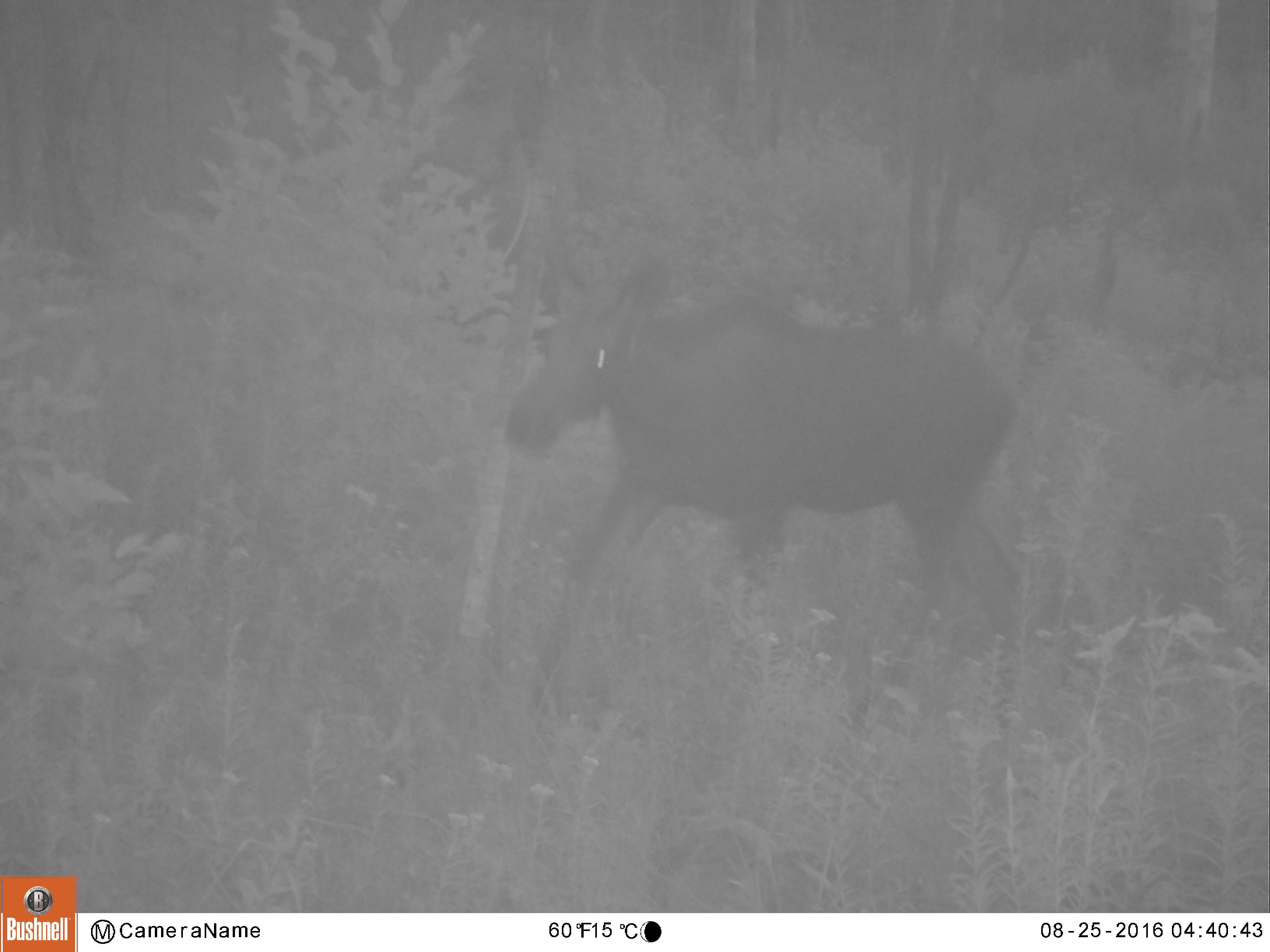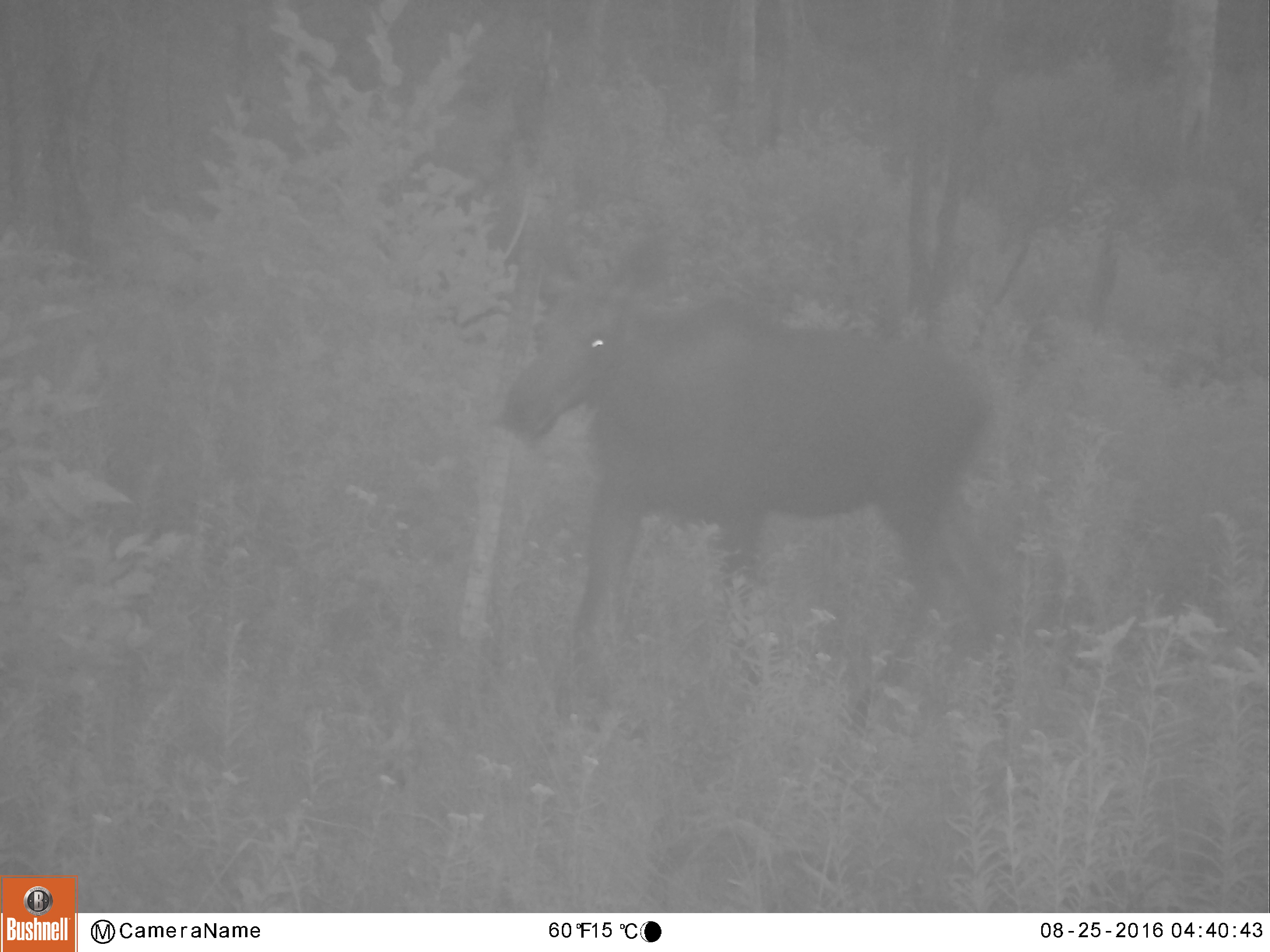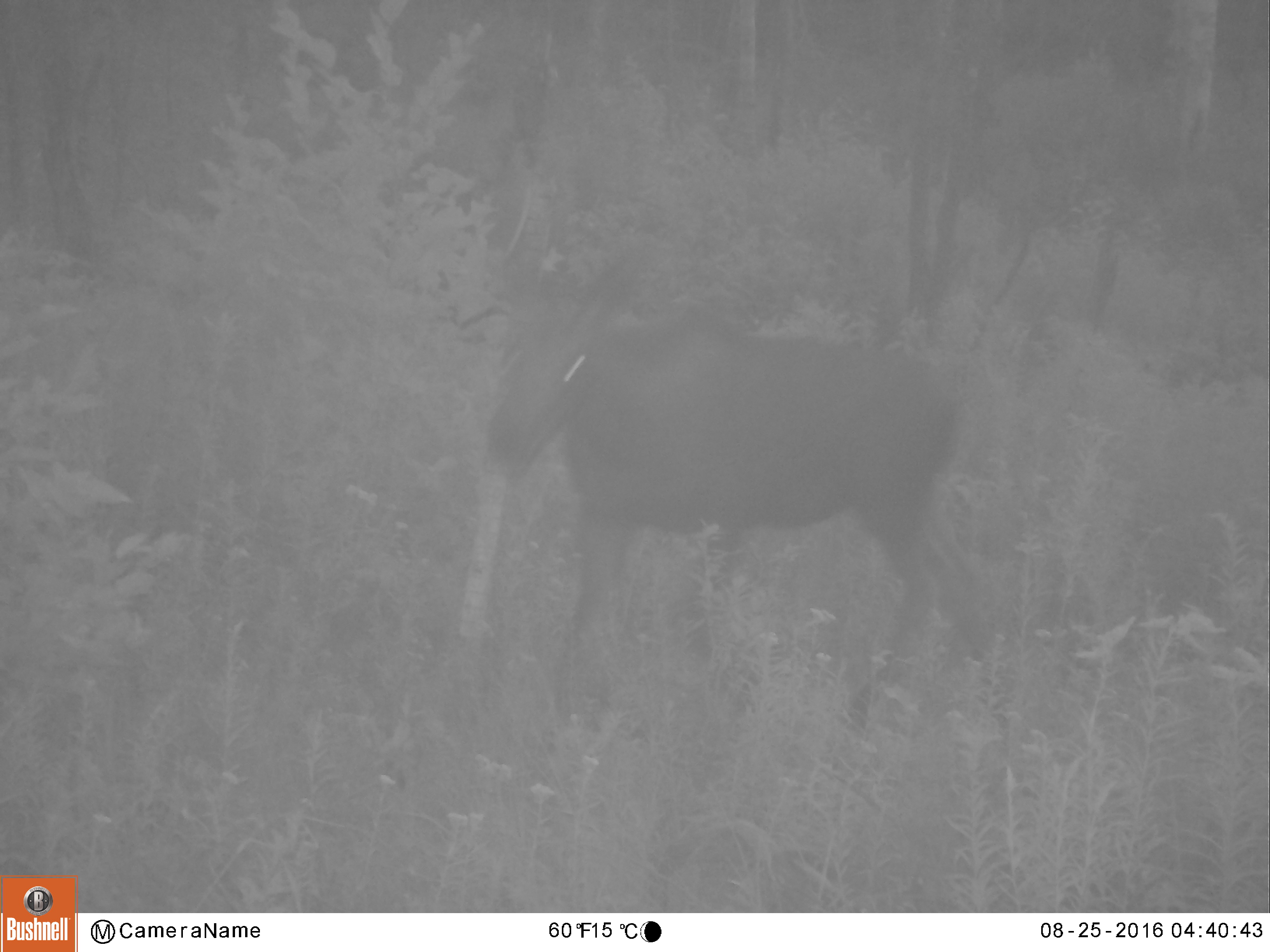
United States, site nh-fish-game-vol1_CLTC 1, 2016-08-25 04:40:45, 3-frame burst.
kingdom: Animalia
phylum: Chordata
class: Mammalia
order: Artiodactyla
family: Cervidae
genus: Alces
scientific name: Alces alces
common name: moose